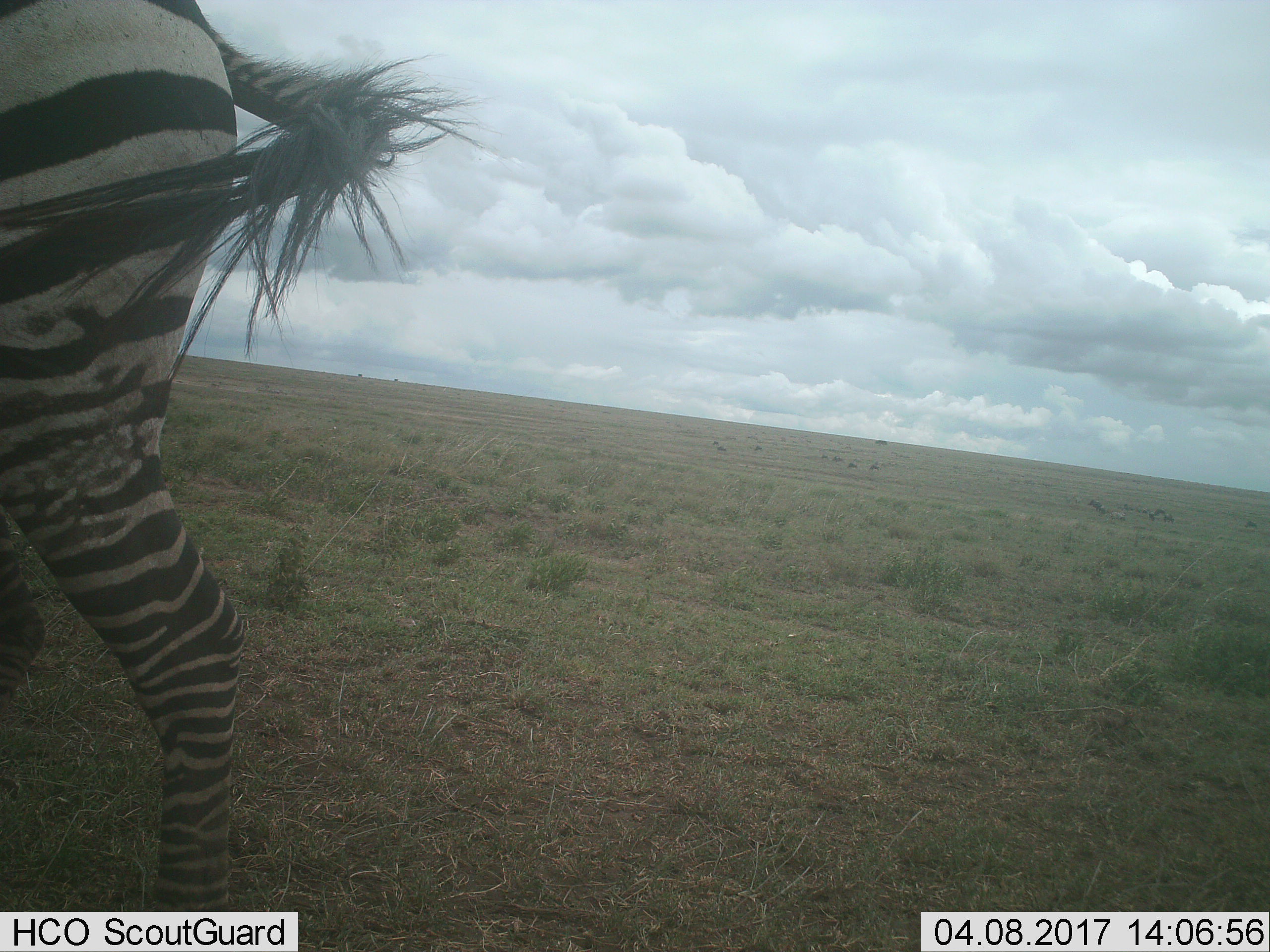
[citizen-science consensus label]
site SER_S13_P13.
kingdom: Animalia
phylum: Chordata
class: Mammalia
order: Perissodactyla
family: Equidae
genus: Equus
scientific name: Equus quagga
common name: plains zebra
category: zebraplains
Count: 1.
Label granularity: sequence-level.